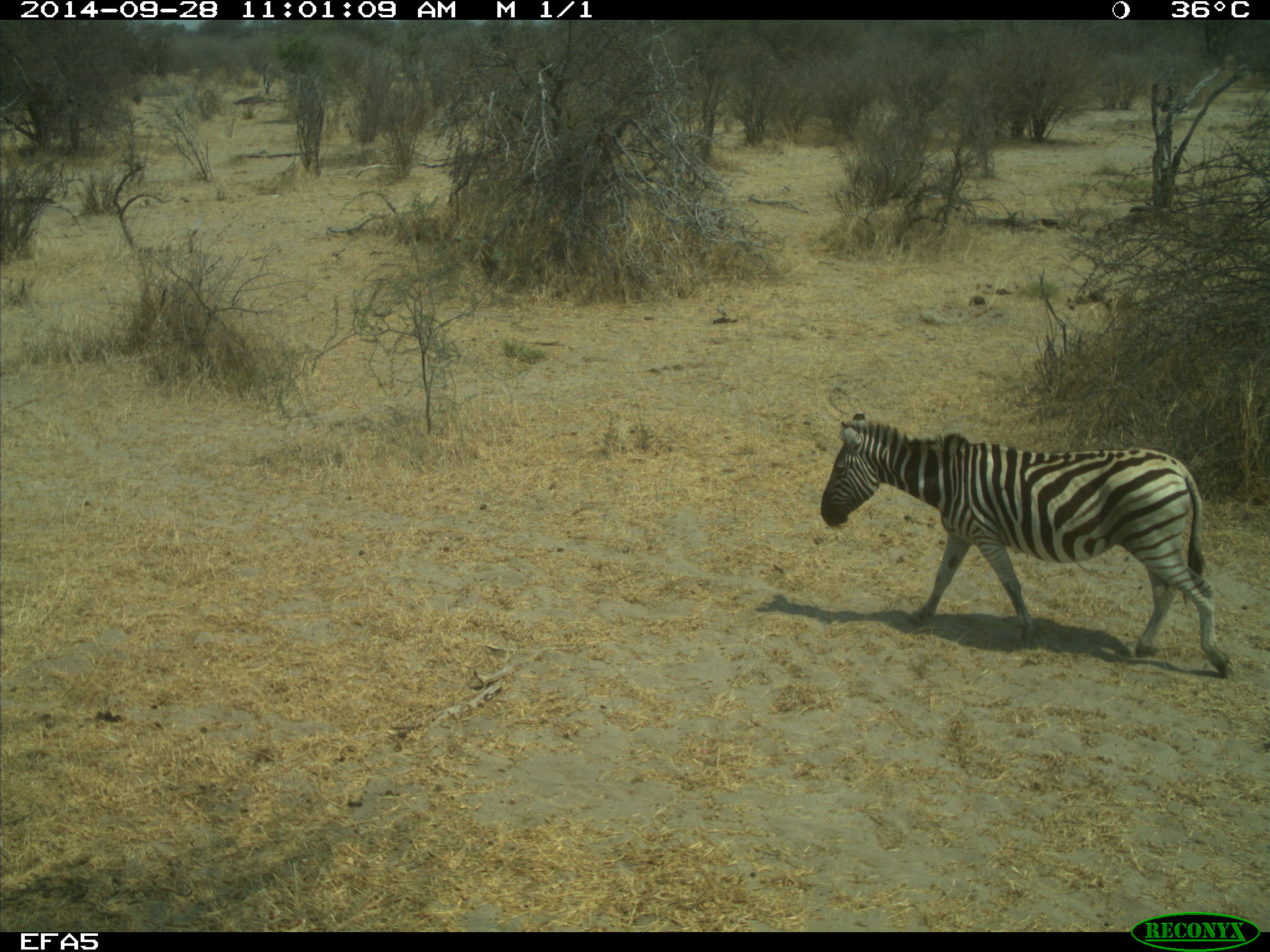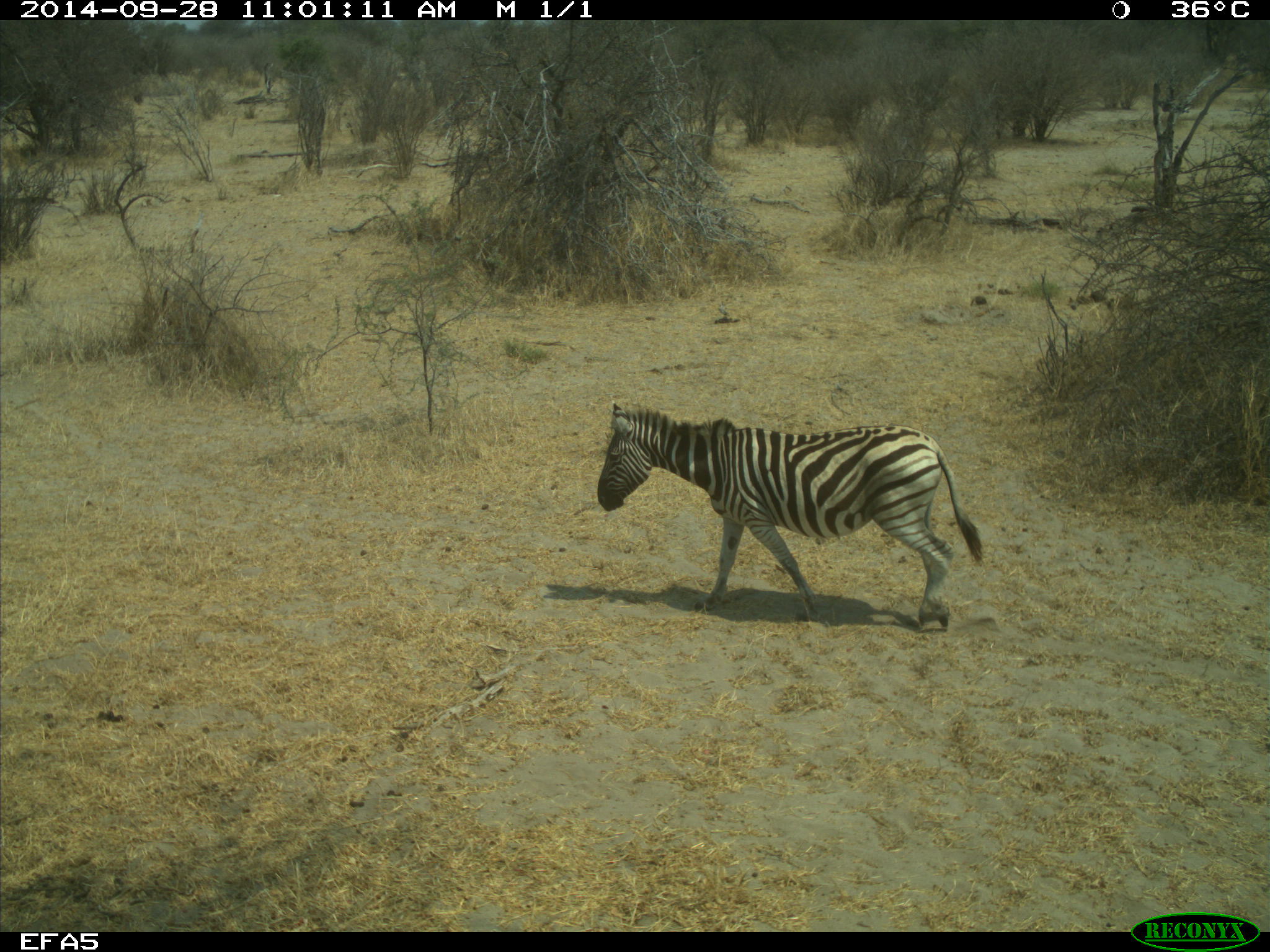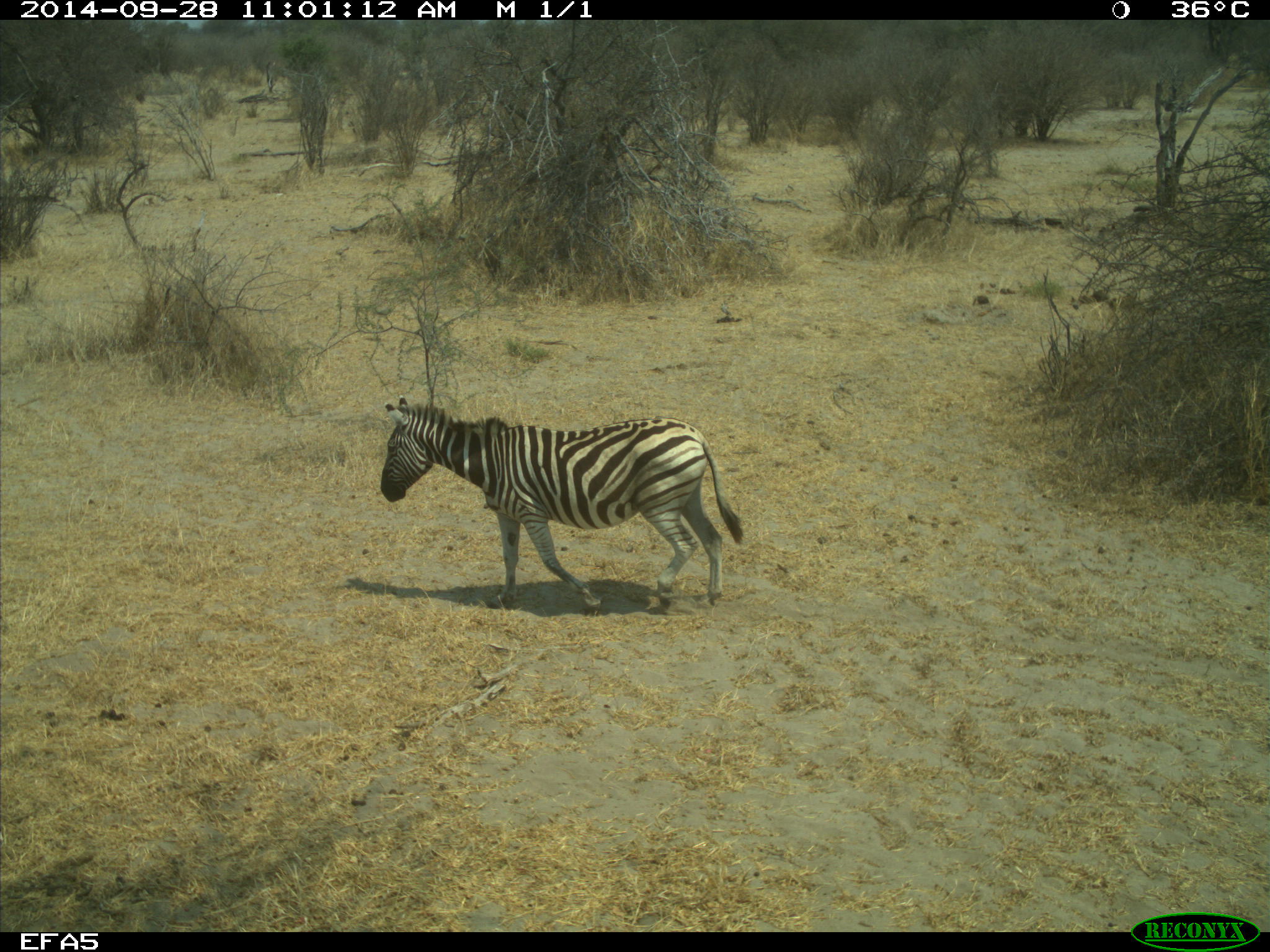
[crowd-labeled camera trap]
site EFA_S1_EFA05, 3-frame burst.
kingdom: Animalia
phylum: Chordata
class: Mammalia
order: Perissodactyla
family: Equidae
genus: Equus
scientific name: Equus quagga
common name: plains zebra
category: zebraplains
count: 1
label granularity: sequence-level